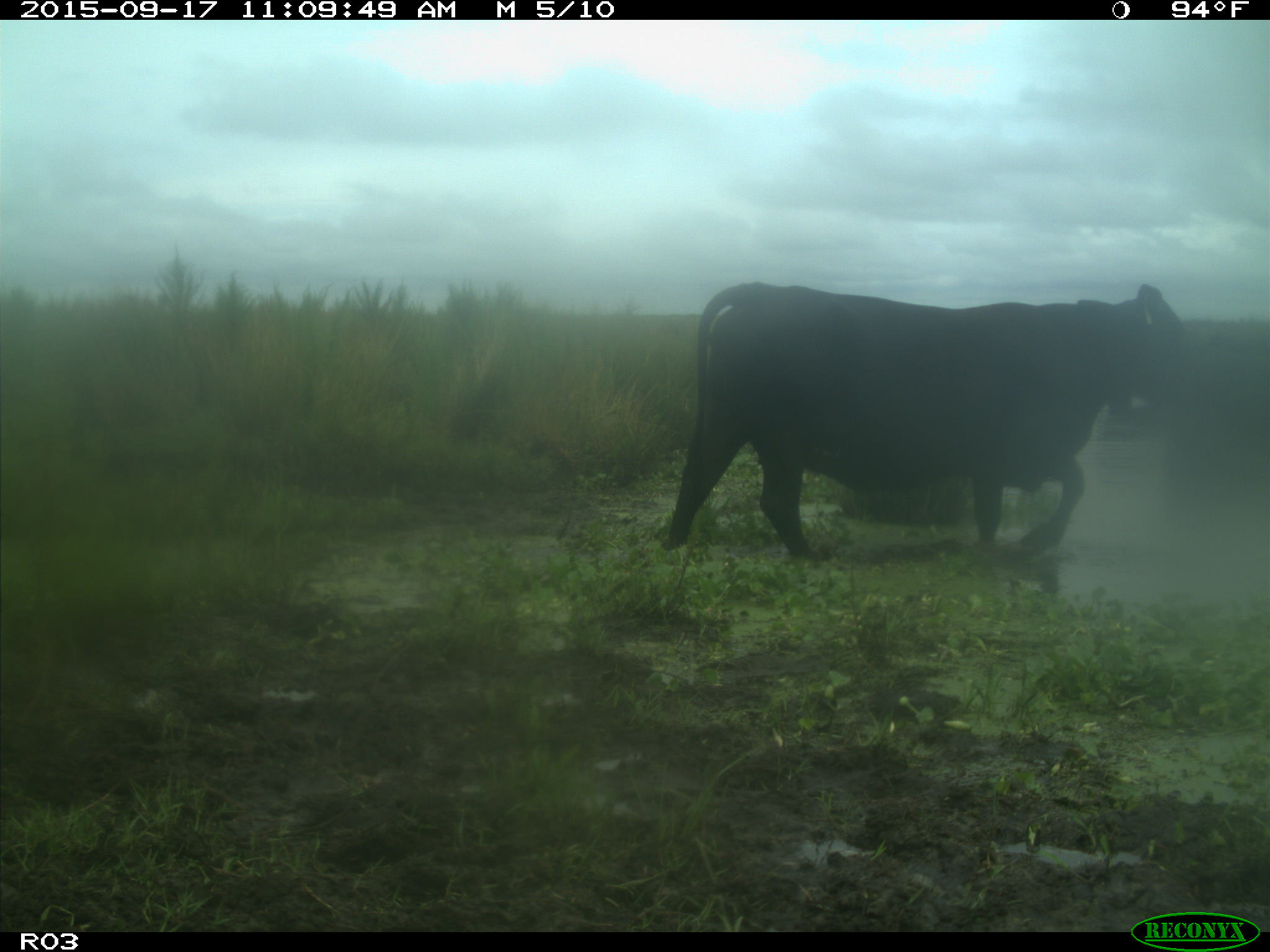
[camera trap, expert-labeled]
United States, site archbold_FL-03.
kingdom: Animalia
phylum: Chordata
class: Mammalia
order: Artiodactyla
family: Bovidae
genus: Bos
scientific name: Bos taurus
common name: domestic cow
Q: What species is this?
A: Bos taurus (domestic cow).